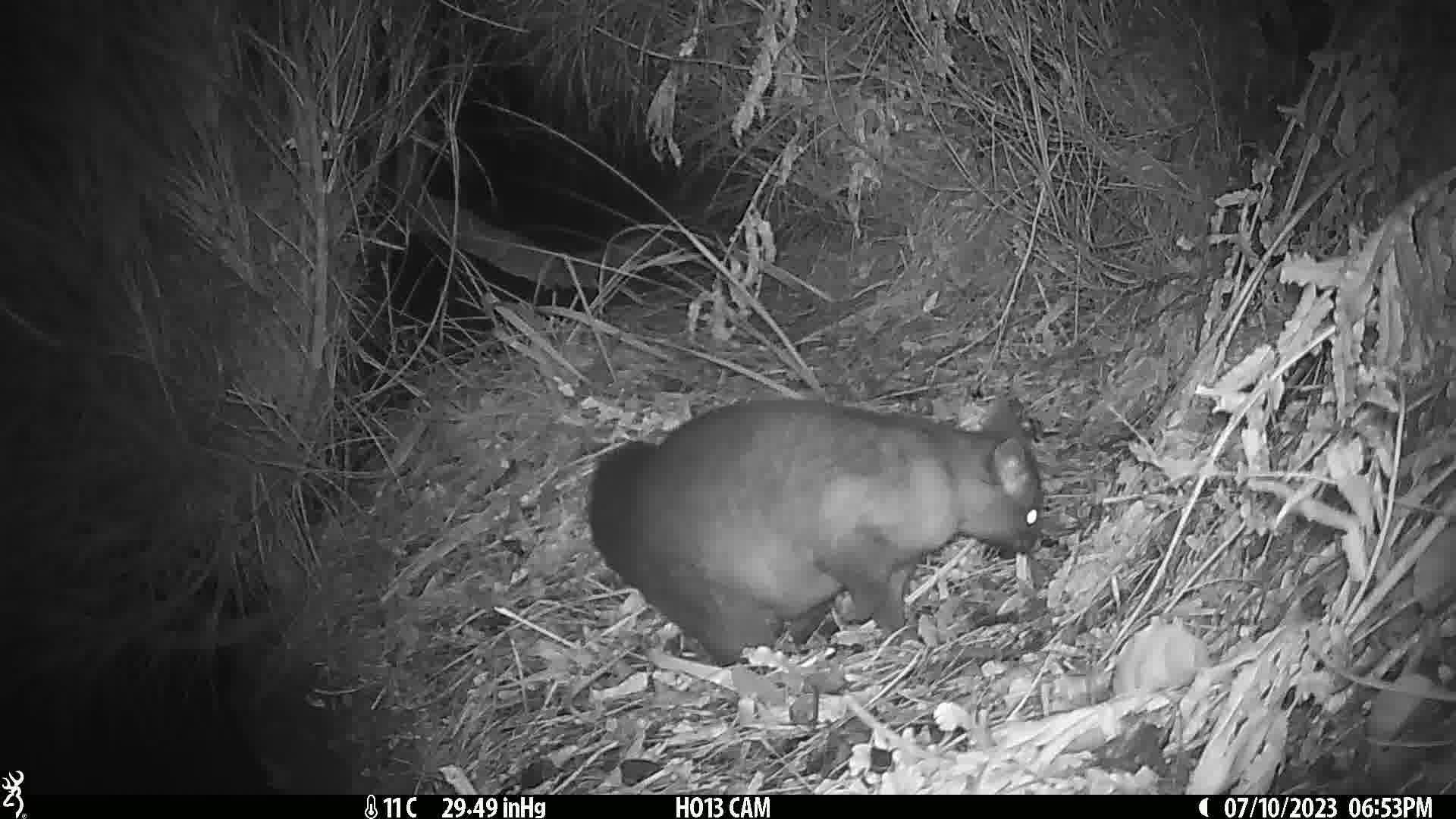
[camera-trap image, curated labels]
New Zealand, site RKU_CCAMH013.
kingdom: Animalia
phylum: Chordata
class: Mammalia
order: Diprotodontia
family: Phalangeridae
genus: Trichosurus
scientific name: Trichosurus vulpecula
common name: common brushtail possum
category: possum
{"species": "possum (common brushtail possum) (Trichosurus vulpecula)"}